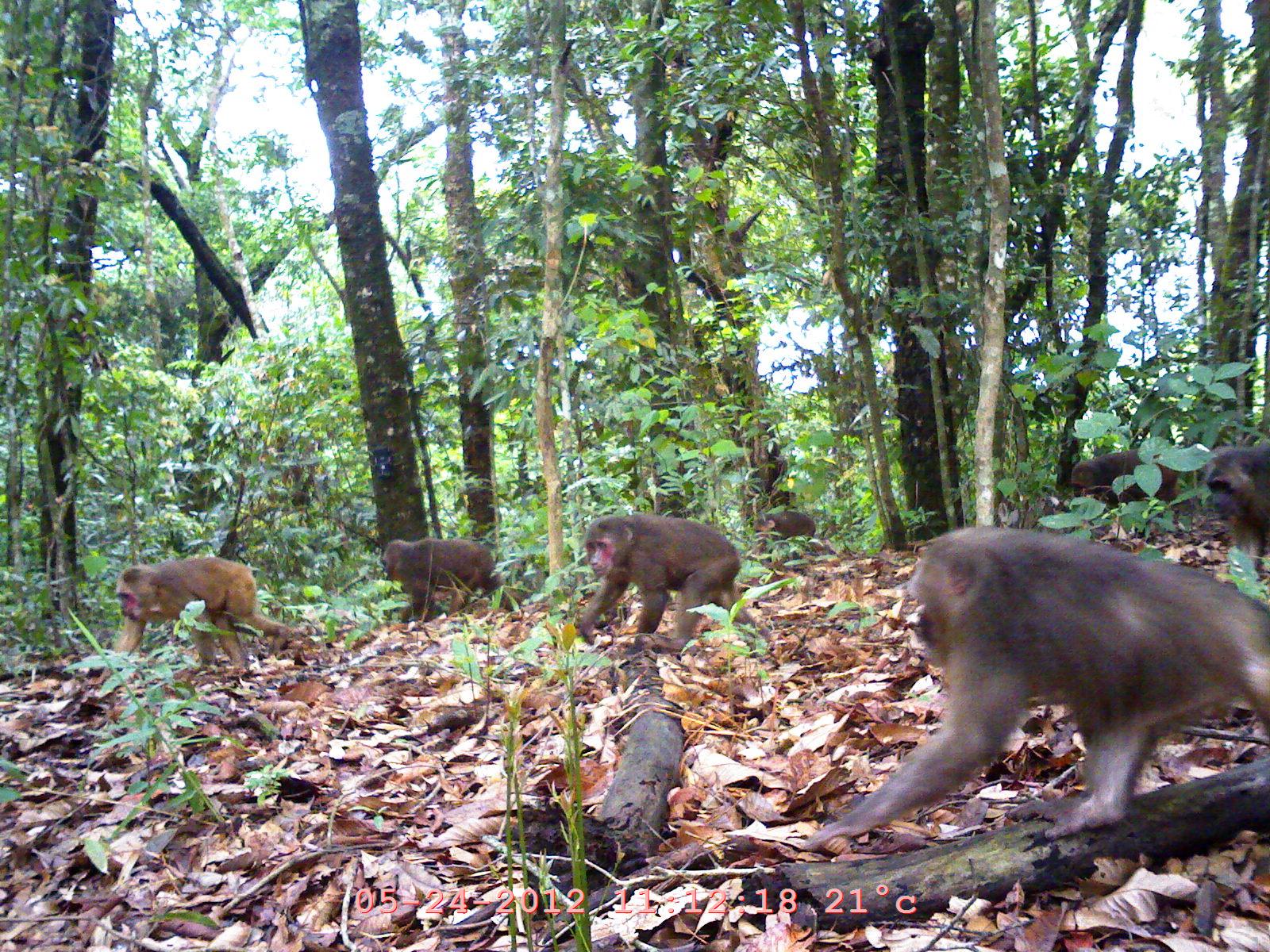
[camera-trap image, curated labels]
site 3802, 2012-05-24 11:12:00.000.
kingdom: Animalia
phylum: Chordata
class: Mammalia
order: Primates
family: Cercopithecidae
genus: Macaca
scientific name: Macaca arctoides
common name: stump-tailed macaque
Macaca arctoides (stump-tailed macaque), count 7.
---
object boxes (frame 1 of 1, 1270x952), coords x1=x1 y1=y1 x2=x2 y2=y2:
macaca arctoides: x1=804 y1=524 x2=1270 y2=852; x1=577 y1=513 x2=771 y2=654; x1=101 y1=556 x2=290 y2=677; x1=381 y1=537 x2=524 y2=626; x1=1203 y1=442 x2=1270 y2=569; x1=1069 y1=447 x2=1182 y2=508; x1=753 y1=509 x2=817 y2=538